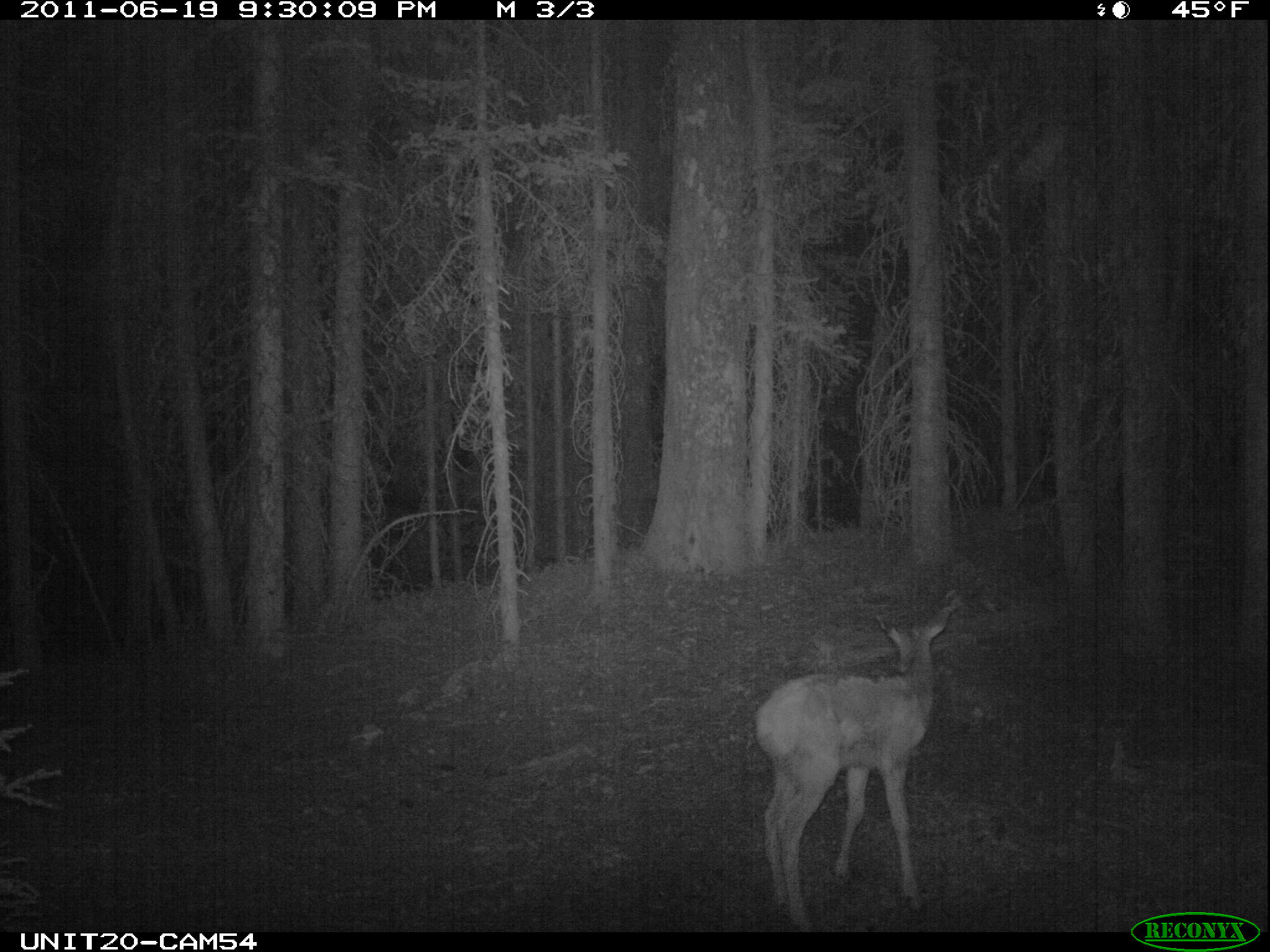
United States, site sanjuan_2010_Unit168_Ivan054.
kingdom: Animalia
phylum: Chordata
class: Mammalia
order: Artiodactyla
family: Cervidae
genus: Cervus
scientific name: Cervus elaphus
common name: red deer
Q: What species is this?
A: Cervus elaphus (red deer).